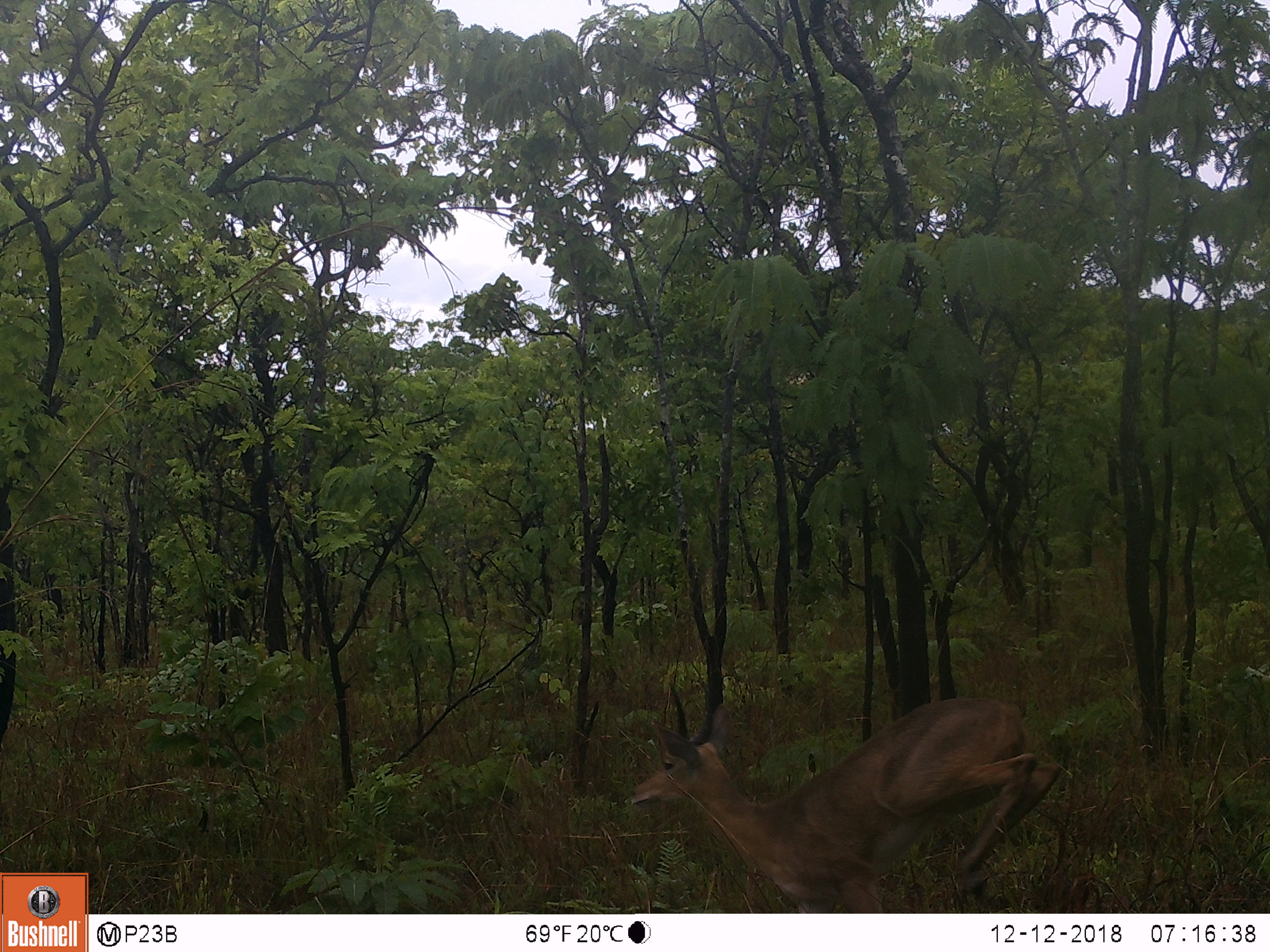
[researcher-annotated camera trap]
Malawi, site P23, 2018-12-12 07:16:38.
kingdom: Animalia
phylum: Chordata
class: Mammalia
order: Artiodactyla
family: Bovidae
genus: Redunca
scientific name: Redunca arundinum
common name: southern reedbuck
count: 1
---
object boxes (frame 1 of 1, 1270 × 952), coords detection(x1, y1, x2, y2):
southern reedbuck: detection(627, 672, 1074, 911)